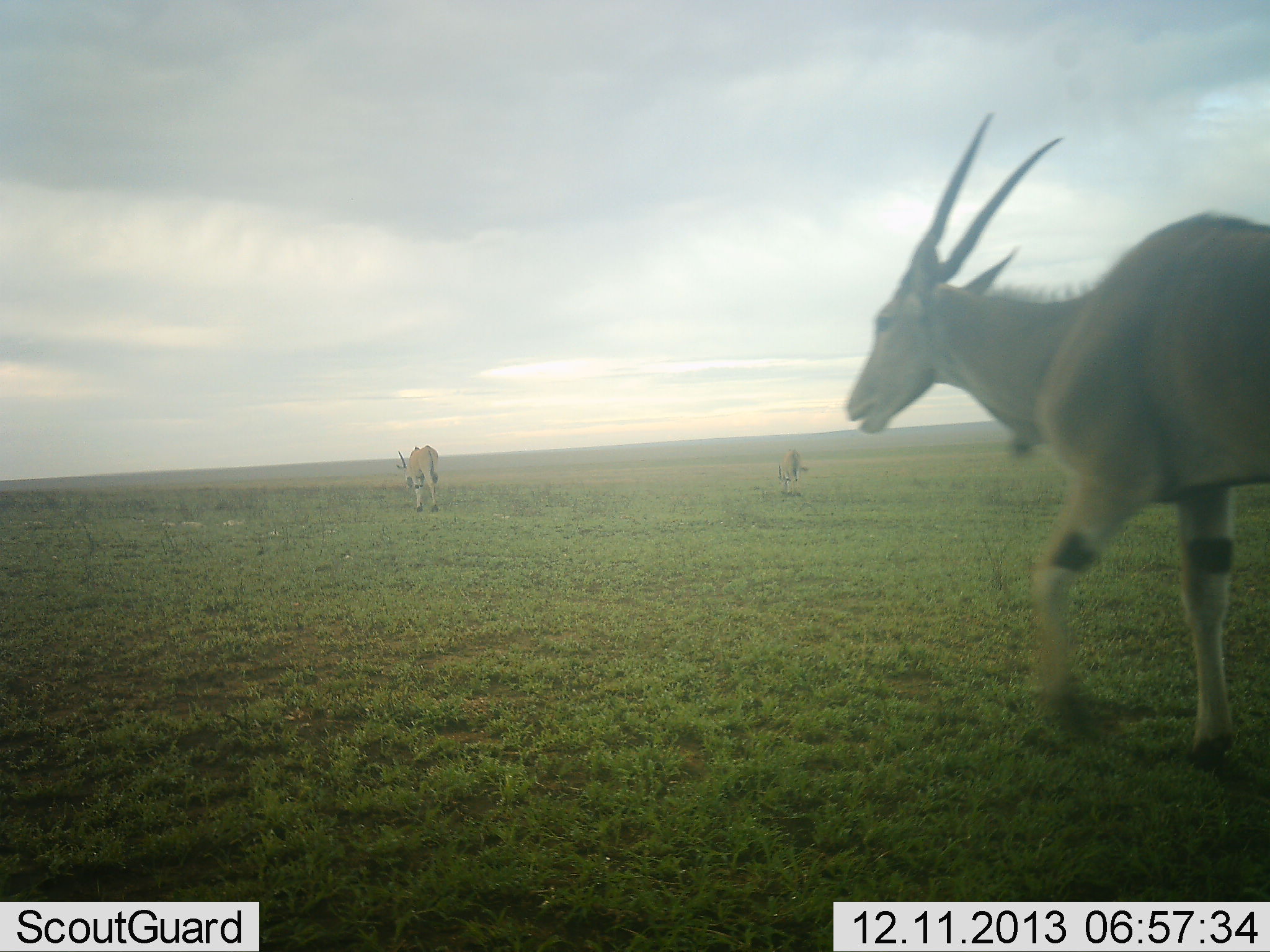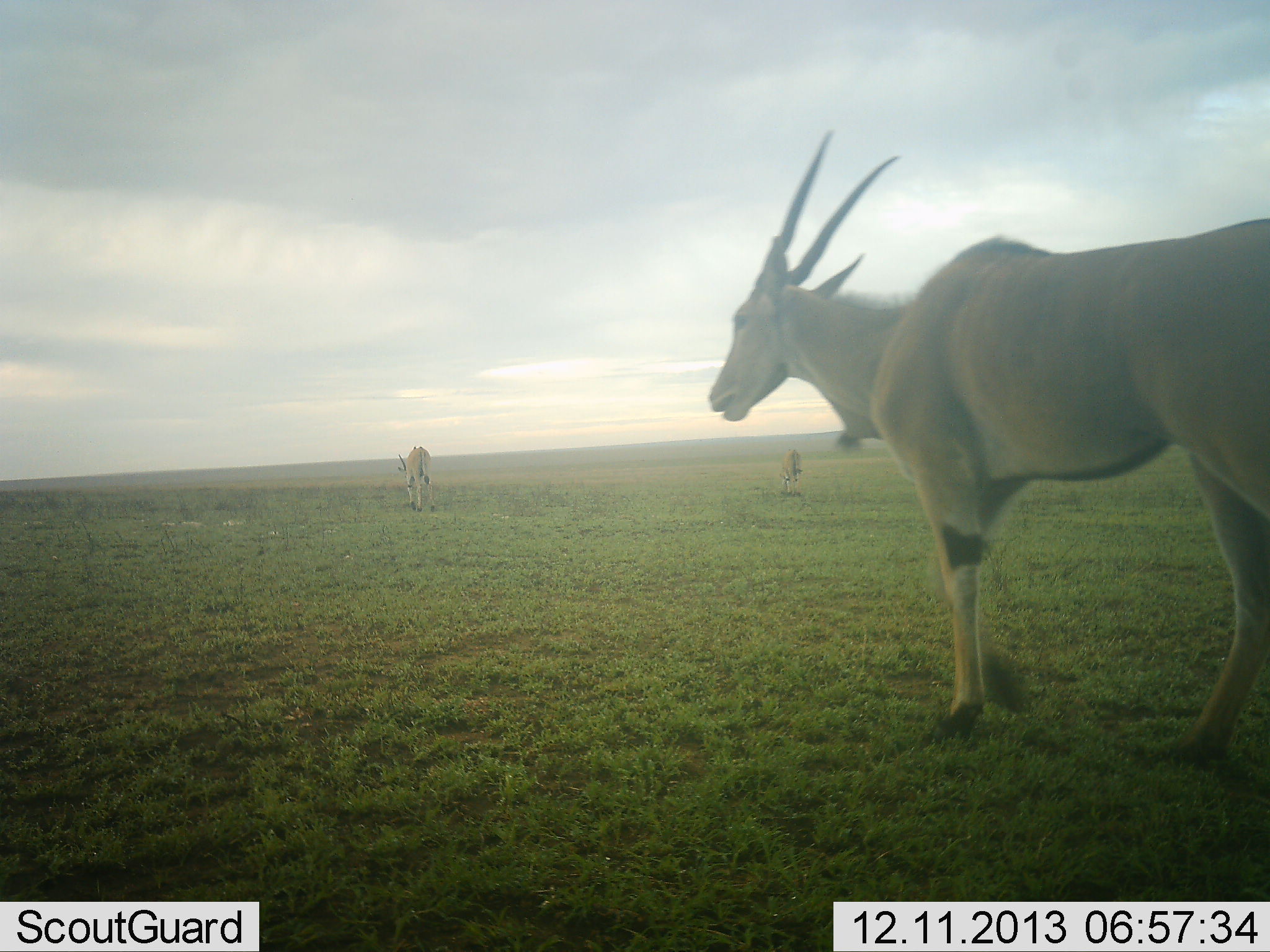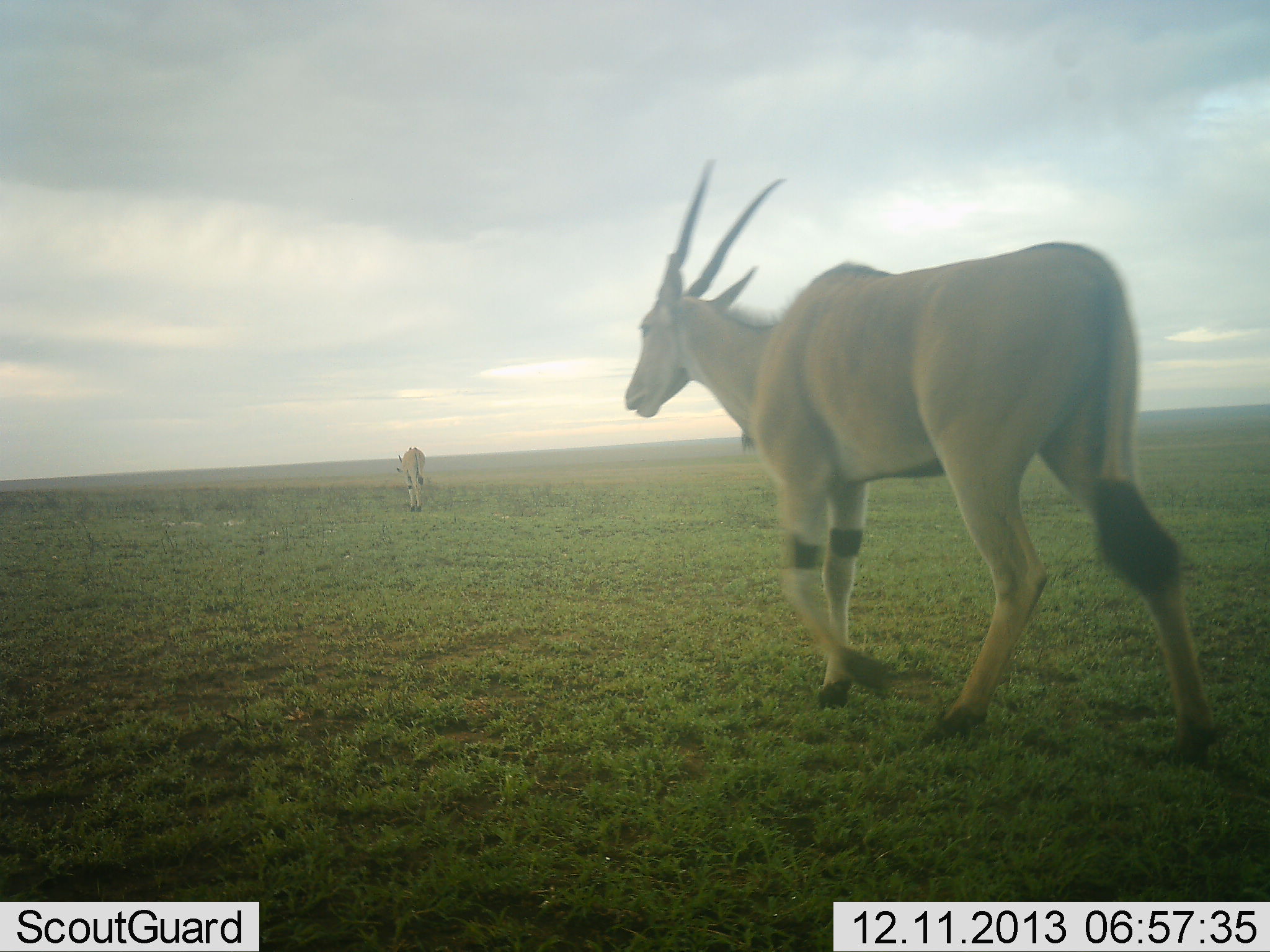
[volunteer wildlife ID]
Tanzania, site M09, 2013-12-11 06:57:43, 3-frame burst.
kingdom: Animalia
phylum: Chordata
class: Mammalia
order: Artiodactyla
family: Bovidae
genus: Tragelaphus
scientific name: Tragelaphus oryx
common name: eland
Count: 3.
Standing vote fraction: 10%.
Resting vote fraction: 0%.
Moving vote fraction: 100%.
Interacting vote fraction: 0%.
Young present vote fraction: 10%.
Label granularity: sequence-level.